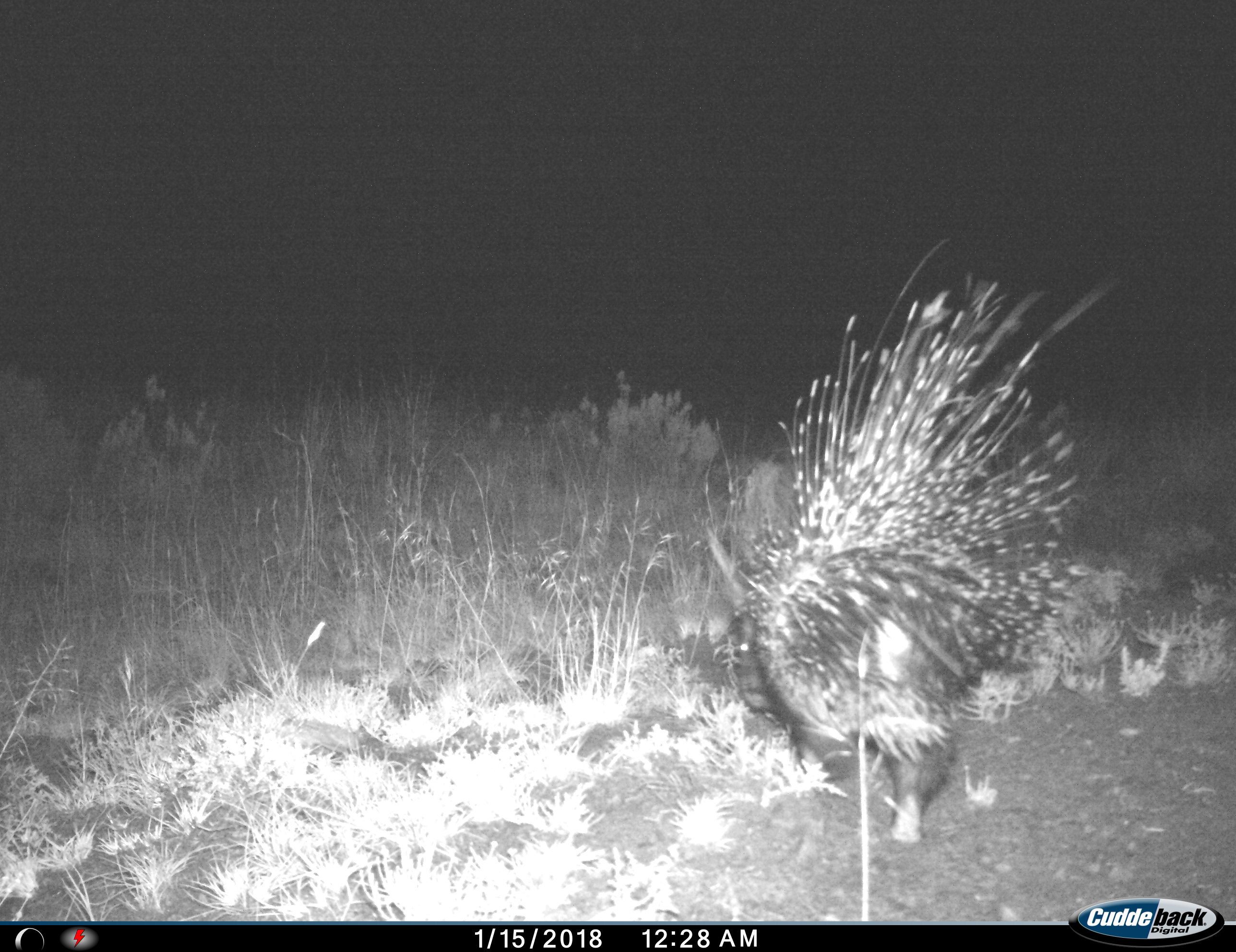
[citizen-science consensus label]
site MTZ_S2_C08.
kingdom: Animalia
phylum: Chordata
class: Mammalia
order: Rodentia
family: Hystricidae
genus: Hystrix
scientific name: Hystrix cristata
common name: crested porcupine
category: porcupine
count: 1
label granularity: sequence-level